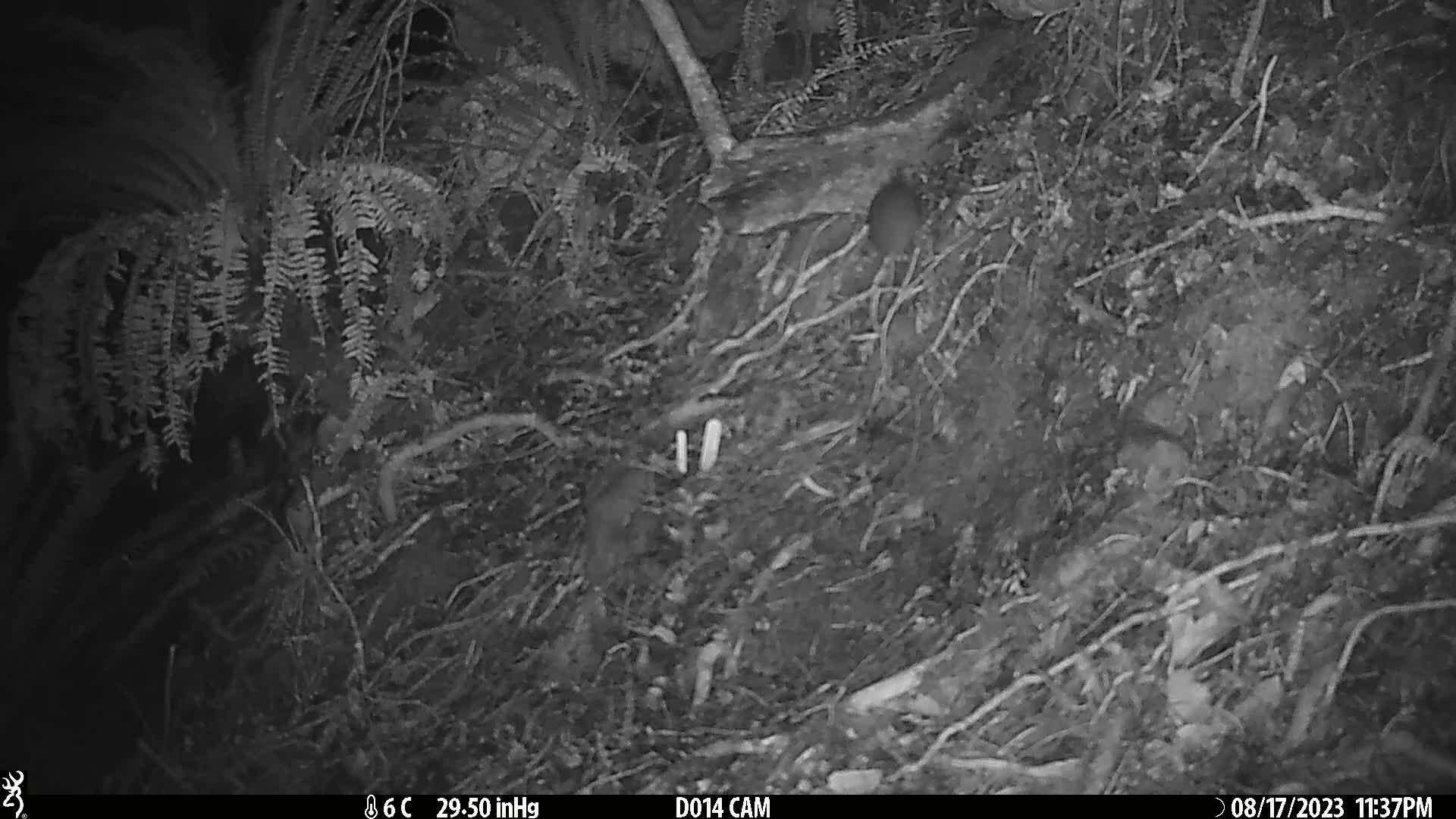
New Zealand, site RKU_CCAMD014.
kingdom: Animalia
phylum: Chordata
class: Mammalia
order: Rodentia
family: Muridae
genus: Rattus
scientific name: Rattus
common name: rat